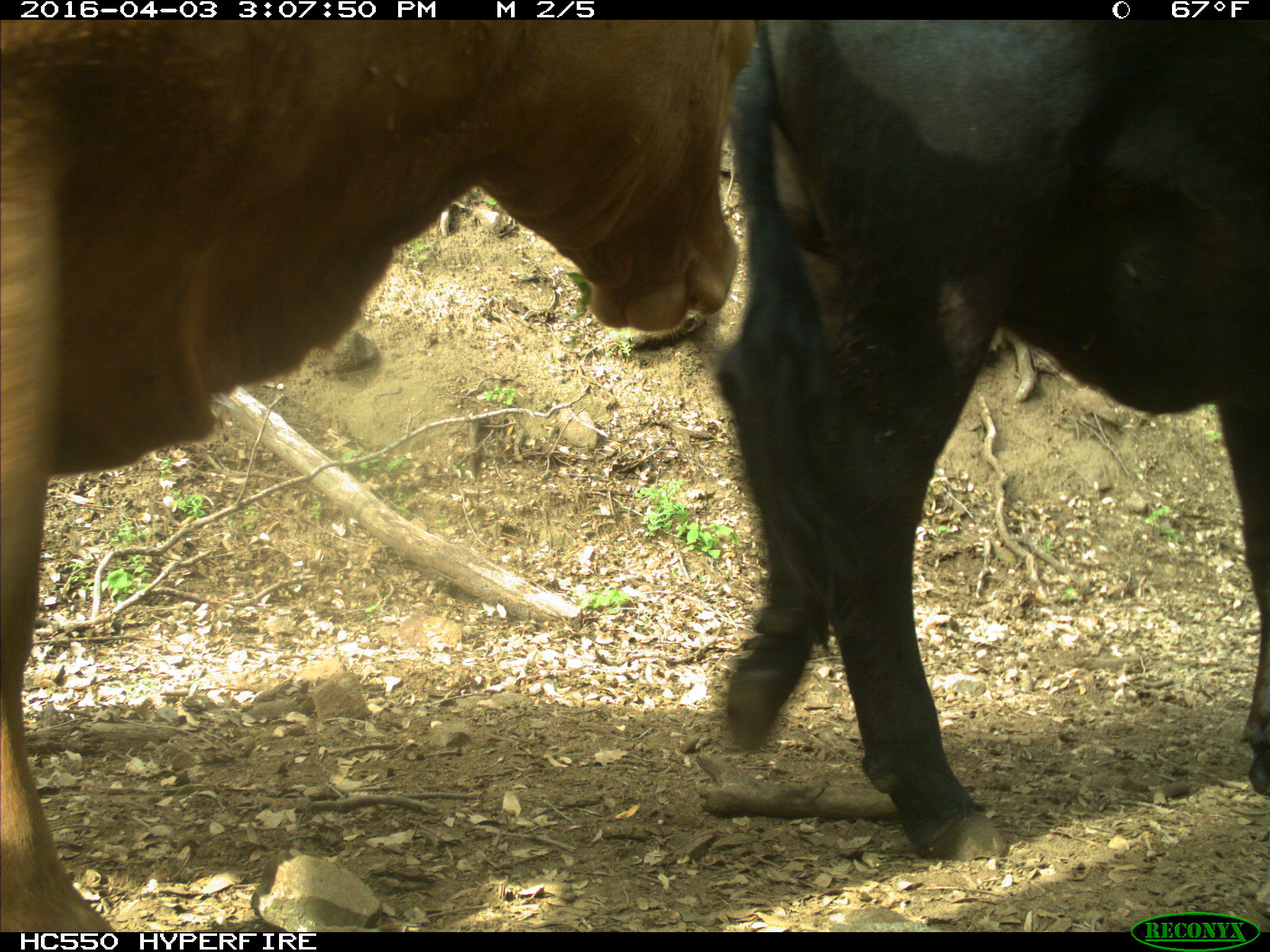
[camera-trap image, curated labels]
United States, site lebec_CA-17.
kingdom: Animalia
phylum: Chordata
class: Mammalia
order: Artiodactyla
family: Bovidae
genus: Bos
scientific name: Bos taurus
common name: domestic cow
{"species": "Bos taurus (domestic cow)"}